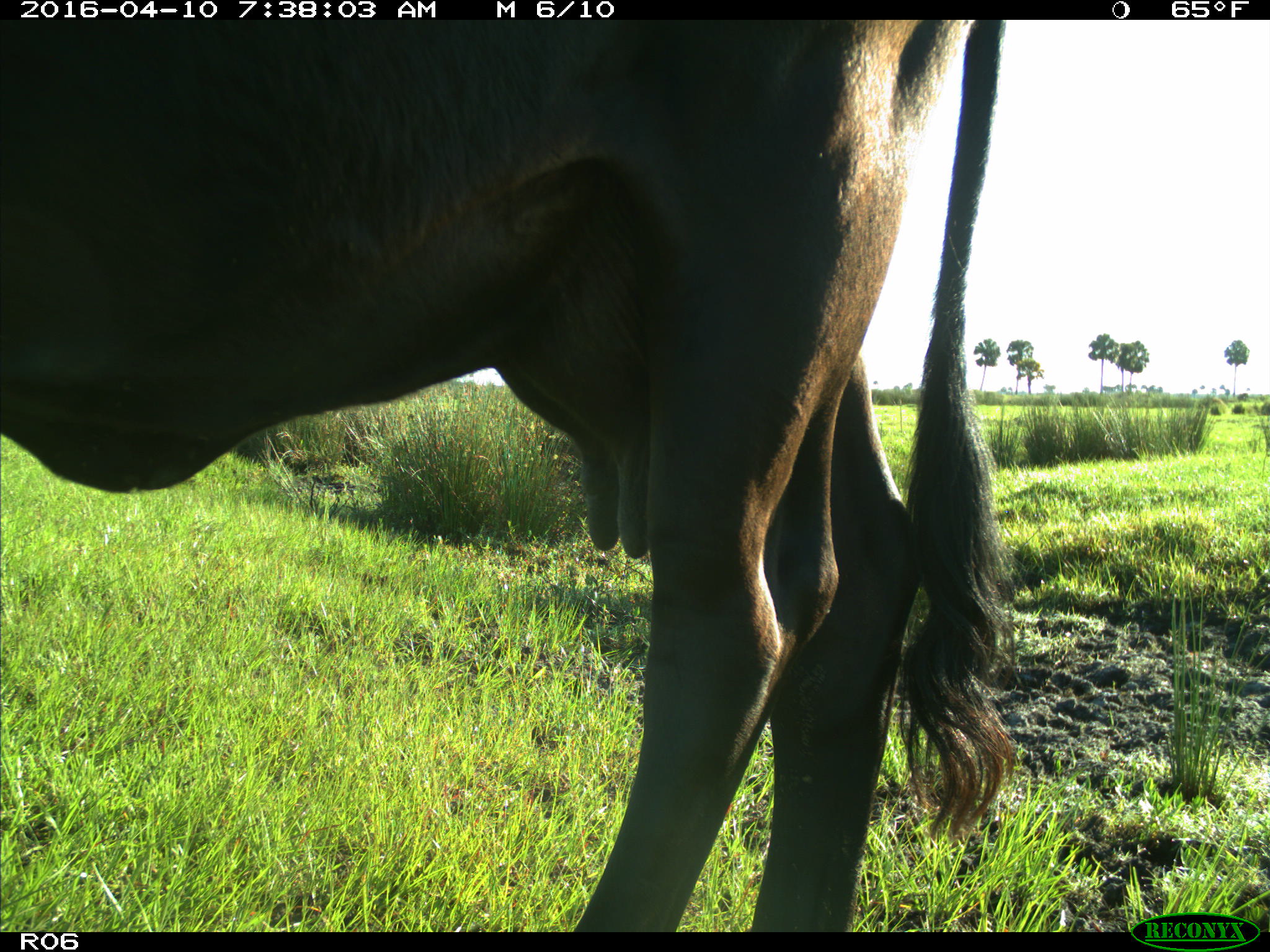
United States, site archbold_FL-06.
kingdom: Animalia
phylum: Chordata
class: Mammalia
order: Artiodactyla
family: Bovidae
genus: Bos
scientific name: Bos taurus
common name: domestic cow